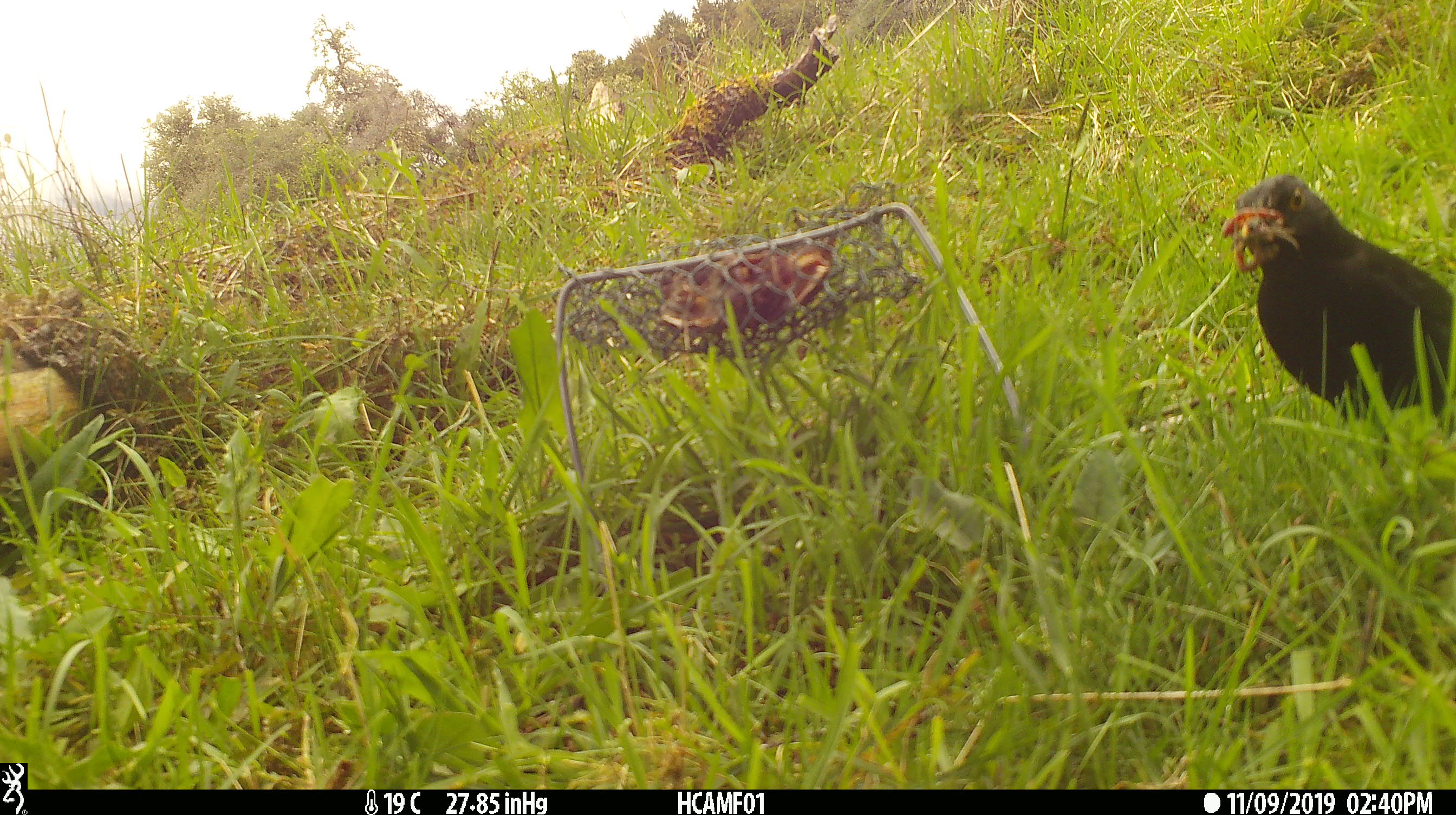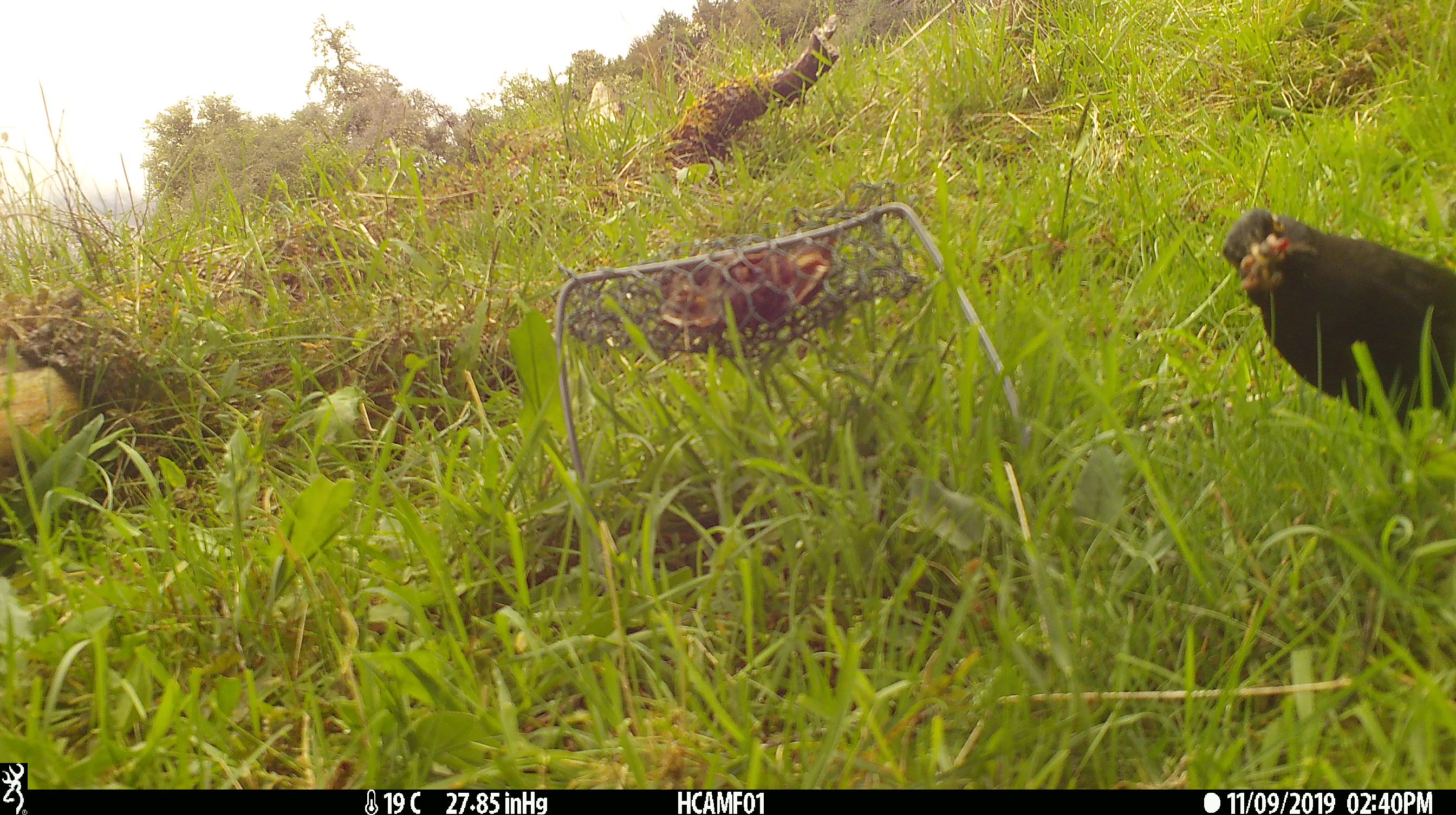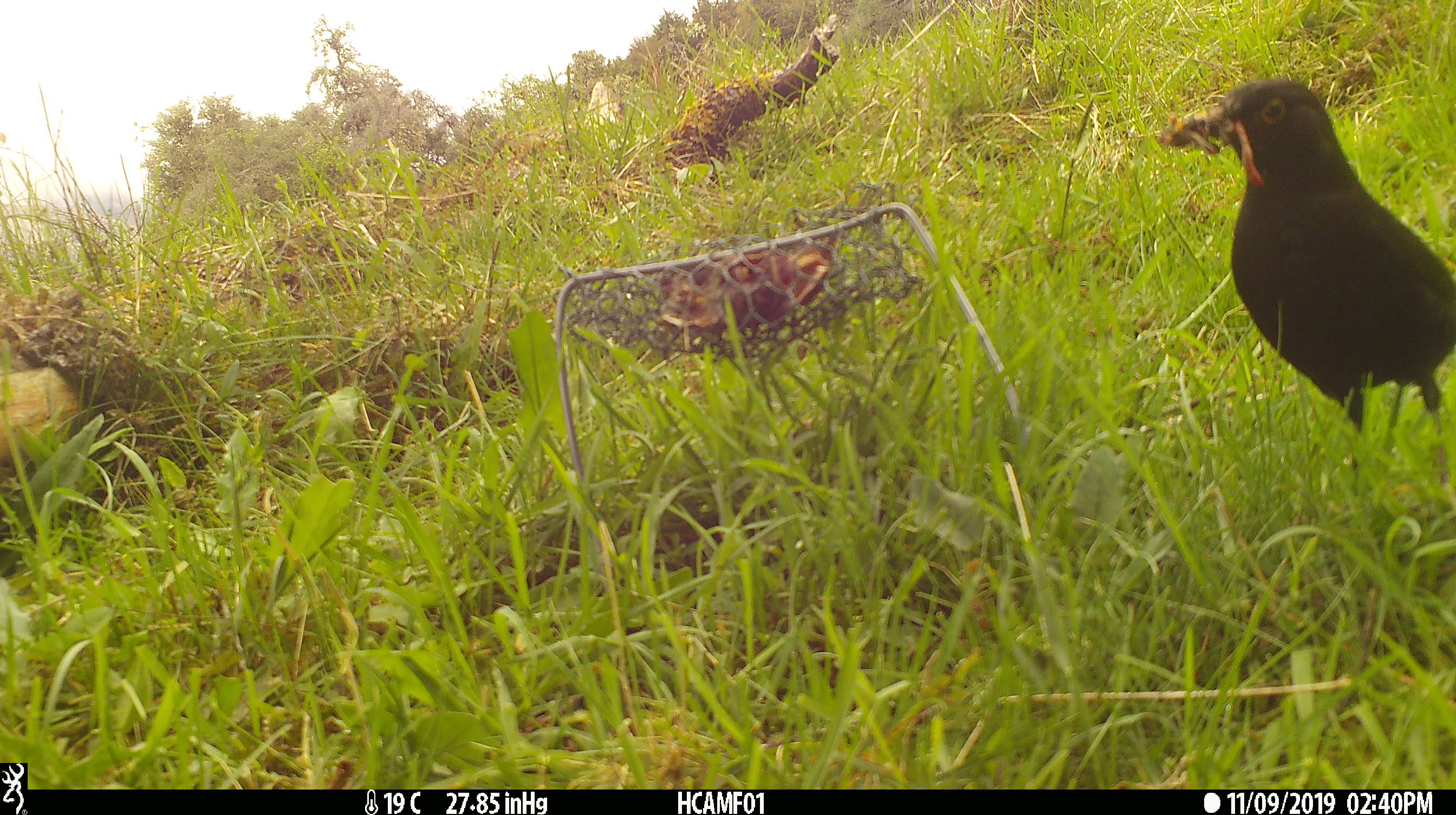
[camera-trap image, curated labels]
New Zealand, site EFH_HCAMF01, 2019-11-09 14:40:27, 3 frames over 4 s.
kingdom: Animalia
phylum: Chordata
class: Aves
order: Passeriformes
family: Turdidae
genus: Turdus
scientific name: Turdus merula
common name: eurasian blackbird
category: blackbird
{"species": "blackbird (eurasian blackbird) (Turdus merula)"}